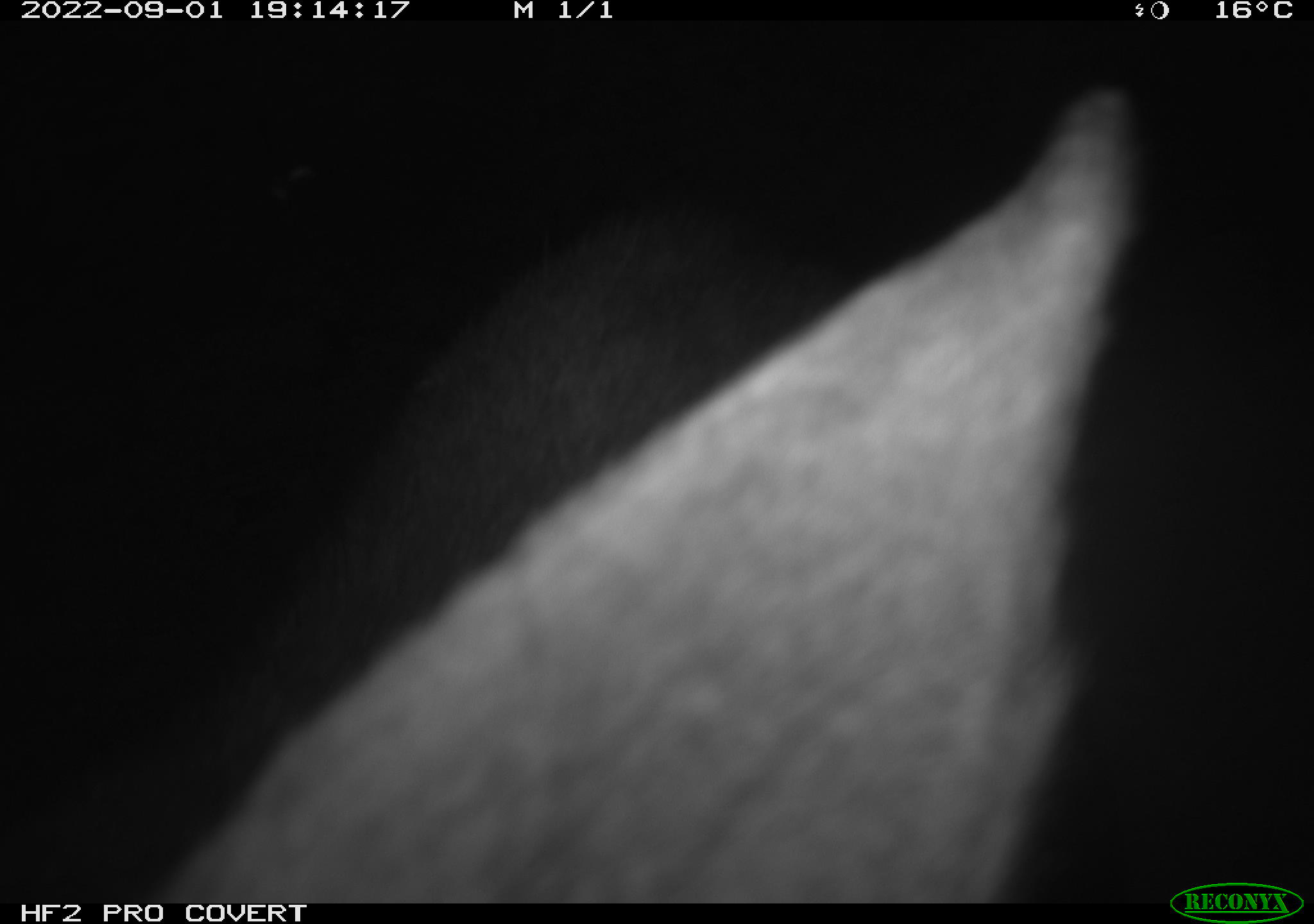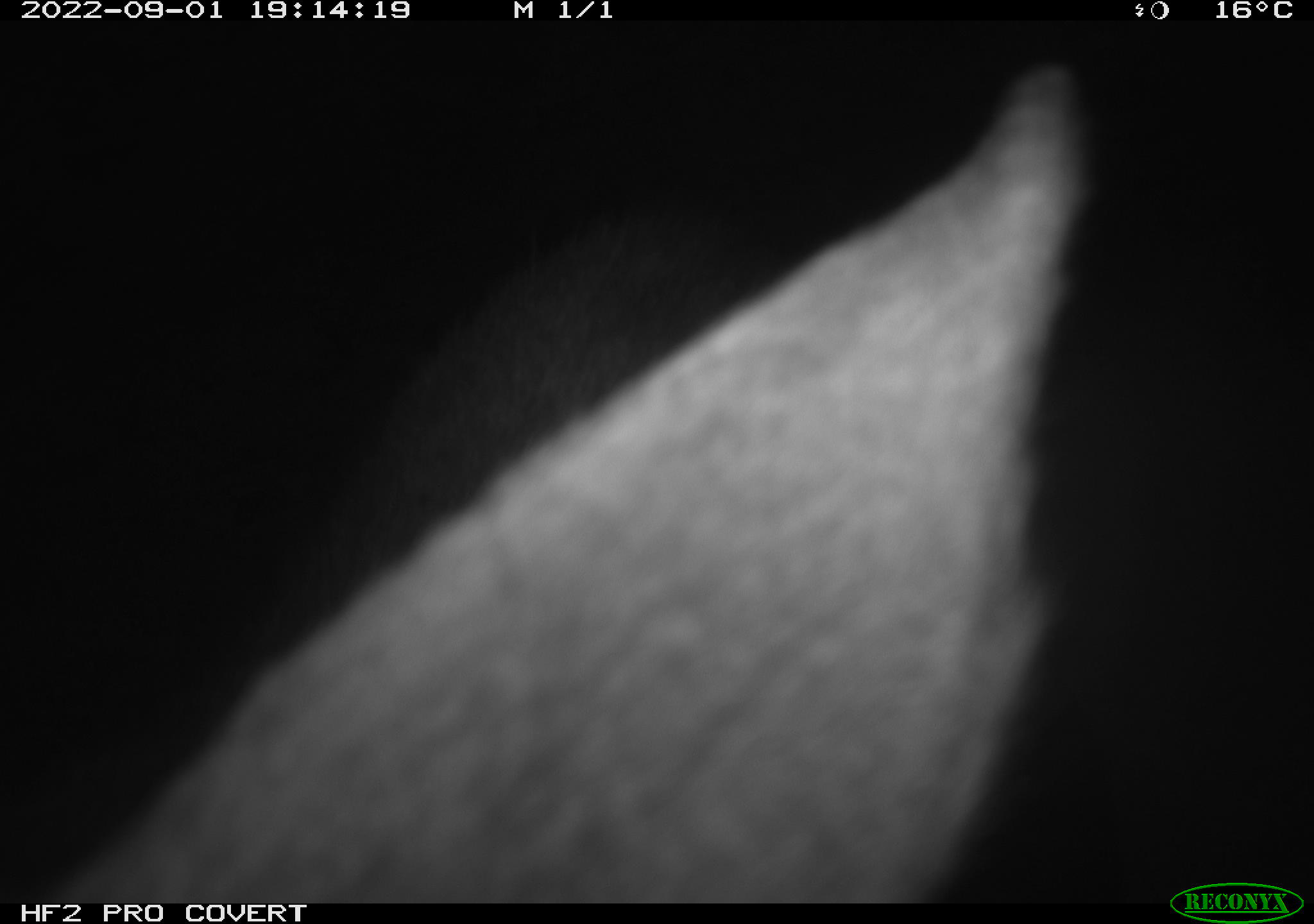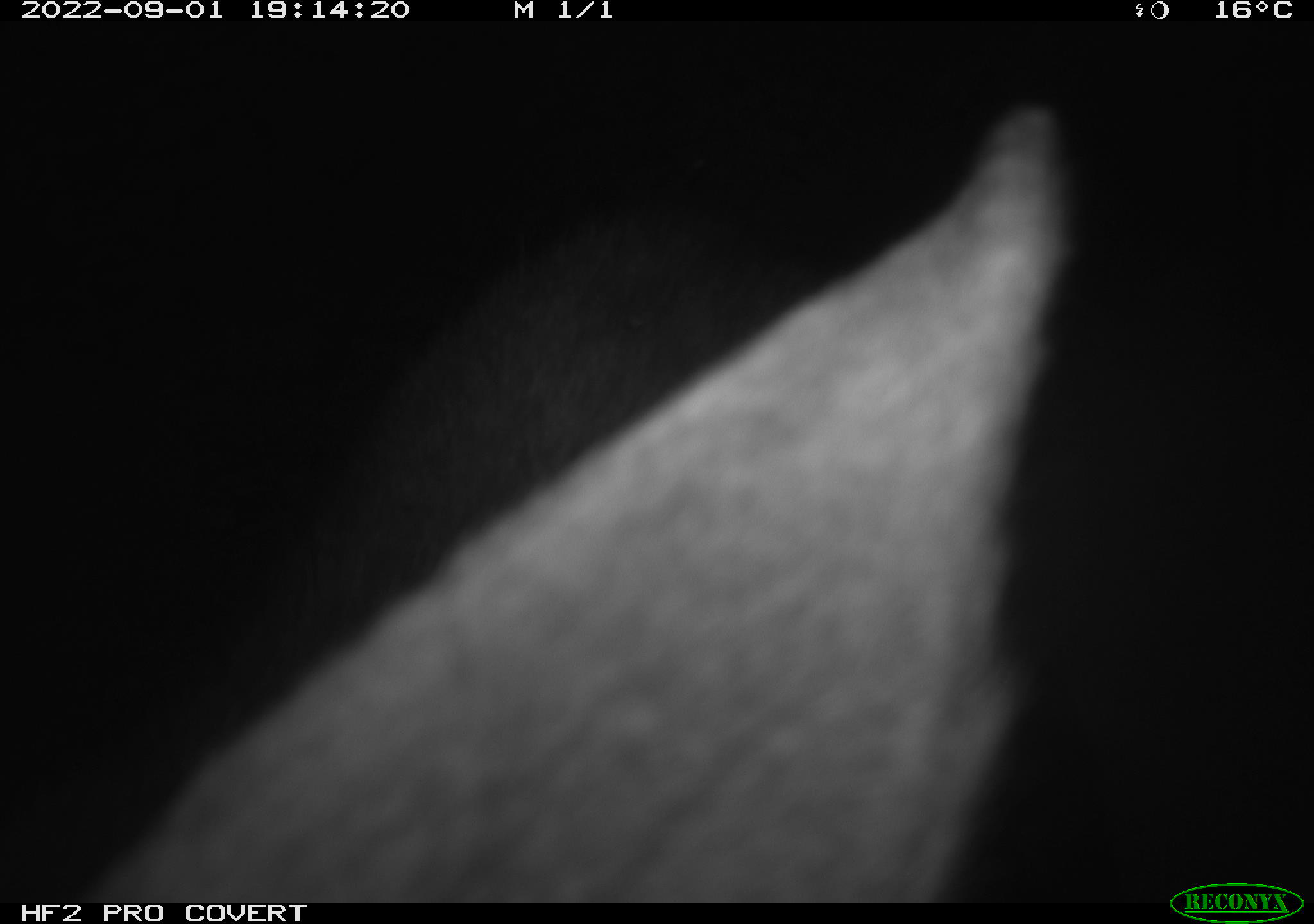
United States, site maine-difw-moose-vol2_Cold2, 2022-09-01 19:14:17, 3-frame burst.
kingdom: Animalia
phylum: Chordata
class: Mammalia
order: Artiodactyla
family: Cervidae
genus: Alces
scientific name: Alces alces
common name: moose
Moose (Alces alces).